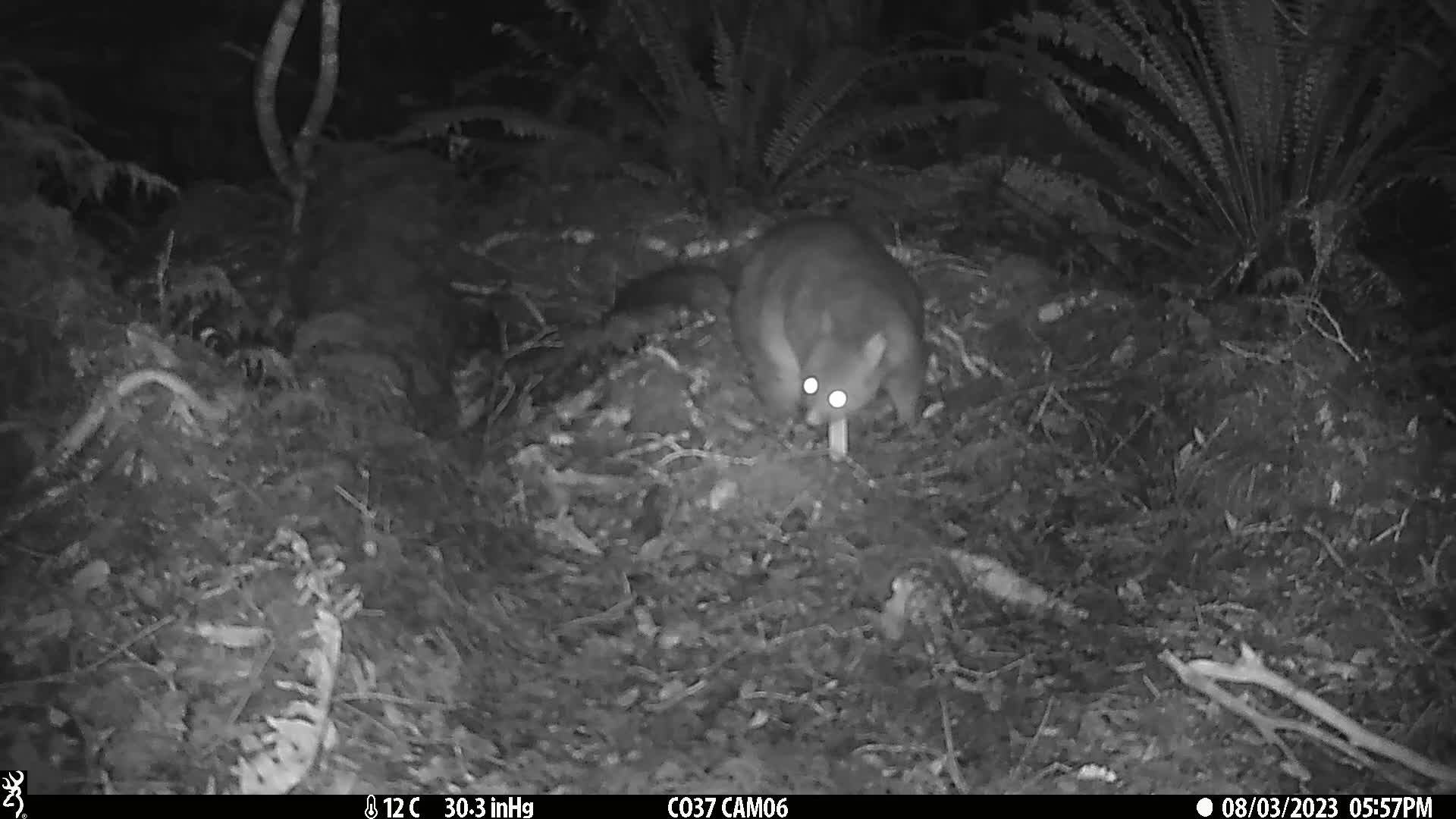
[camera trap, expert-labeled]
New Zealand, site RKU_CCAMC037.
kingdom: Animalia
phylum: Chordata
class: Mammalia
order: Diprotodontia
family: Phalangeridae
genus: Trichosurus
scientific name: Trichosurus vulpecula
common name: common brushtail possum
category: possum